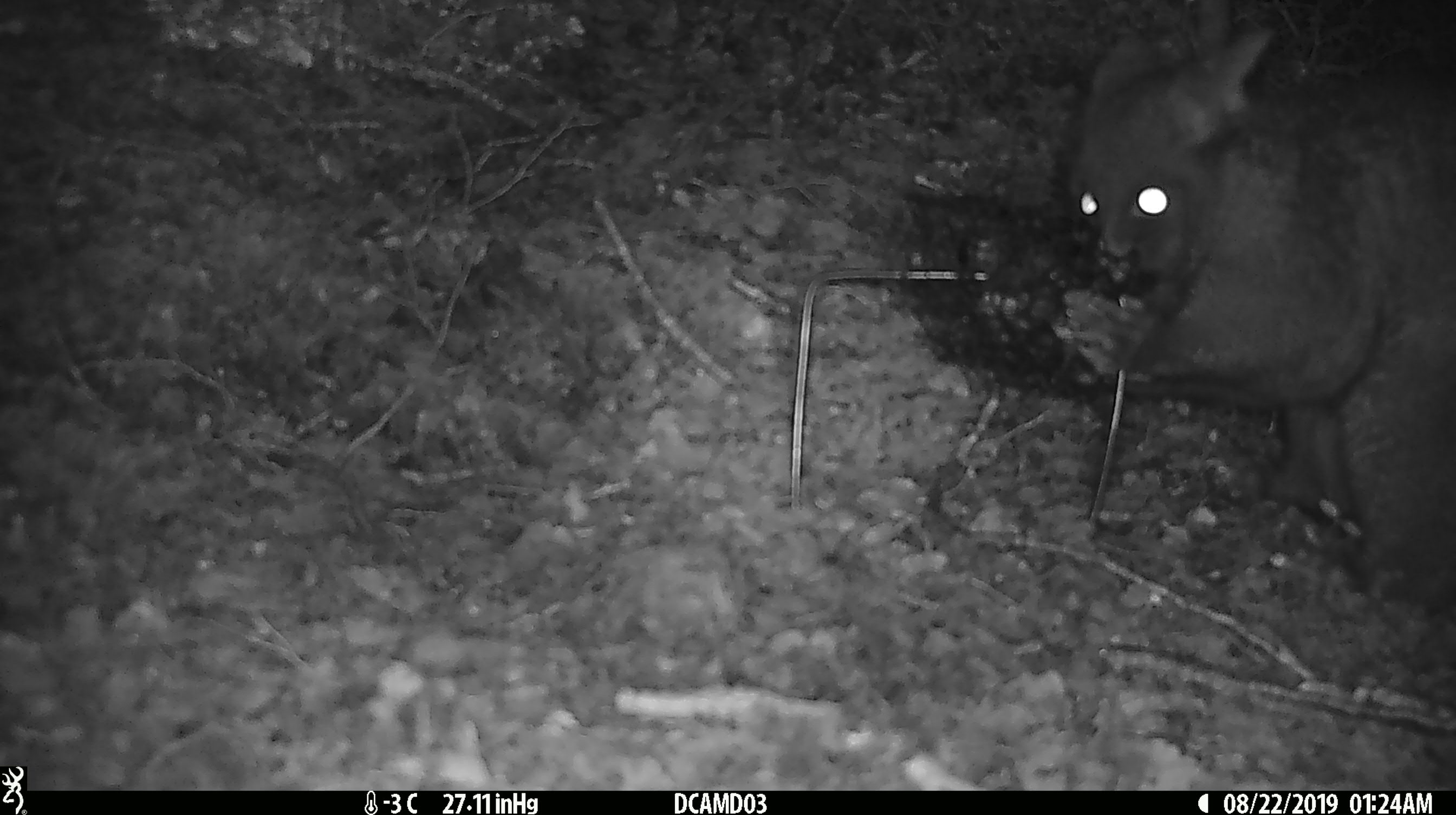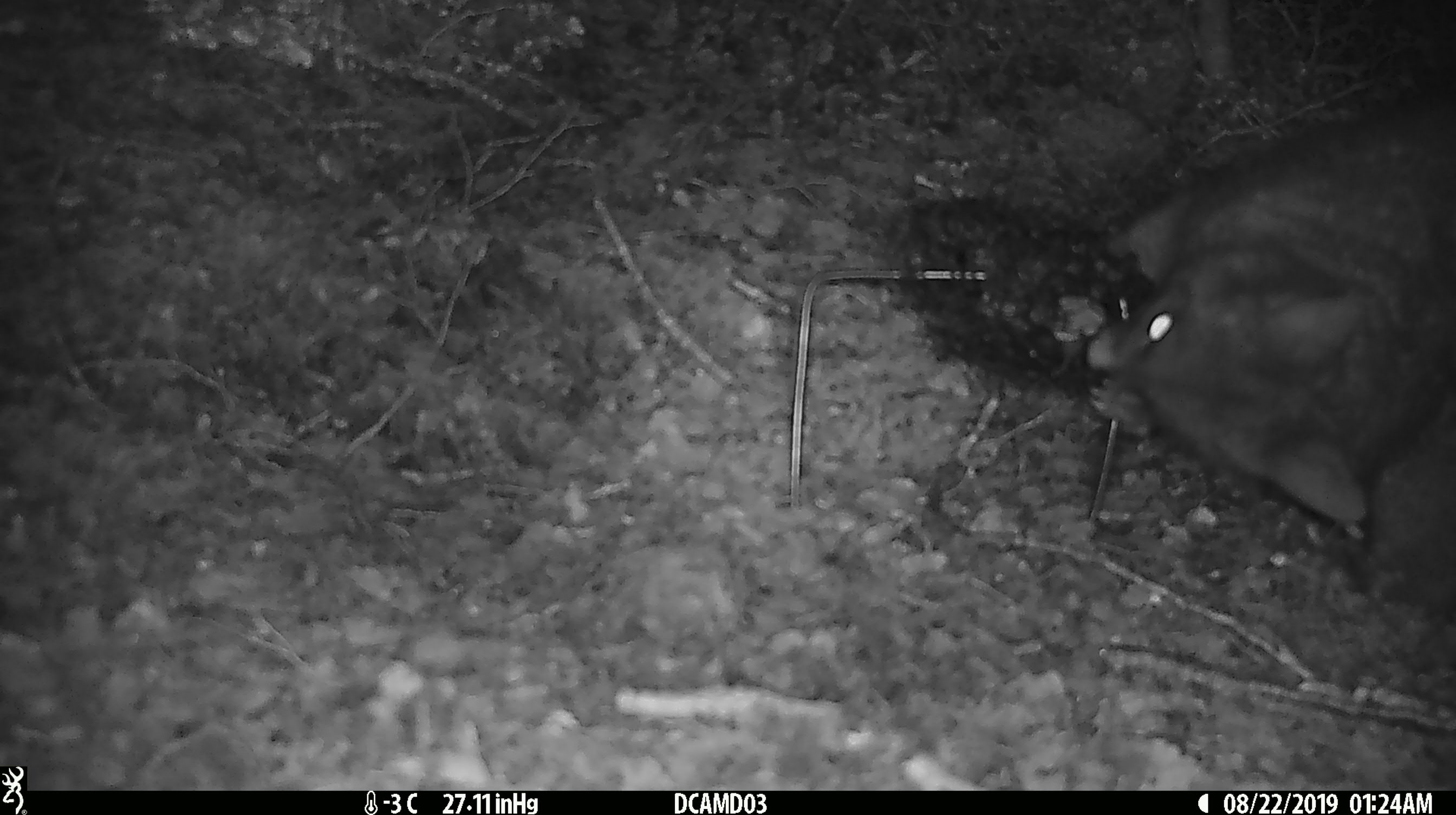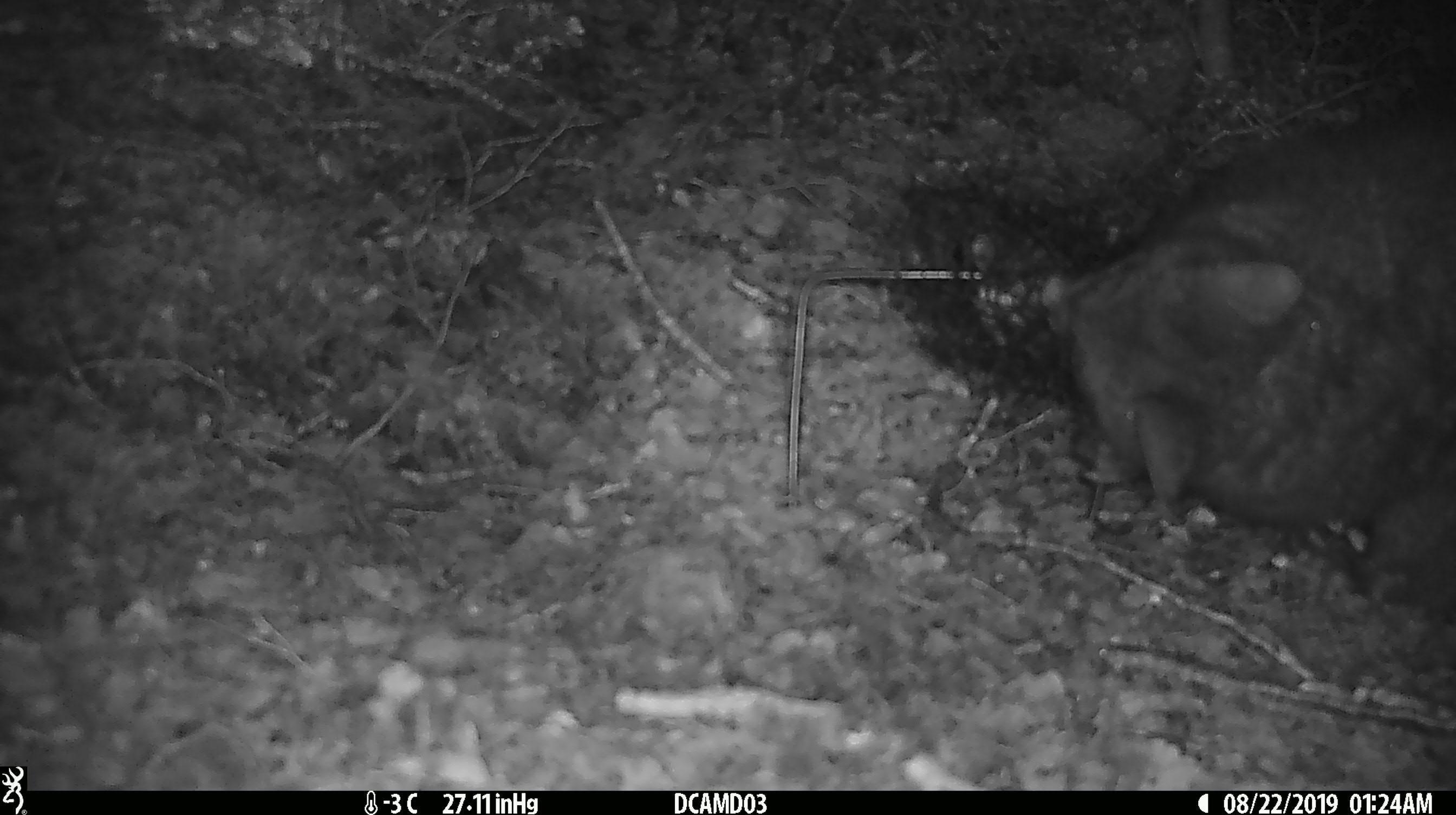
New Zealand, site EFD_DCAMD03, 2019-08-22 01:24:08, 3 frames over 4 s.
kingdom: Animalia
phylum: Chordata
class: Mammalia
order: Diprotodontia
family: Phalangeridae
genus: Trichosurus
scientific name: Trichosurus vulpecula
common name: common brushtail possum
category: possum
Possum (common brushtail possum) (Trichosurus vulpecula).